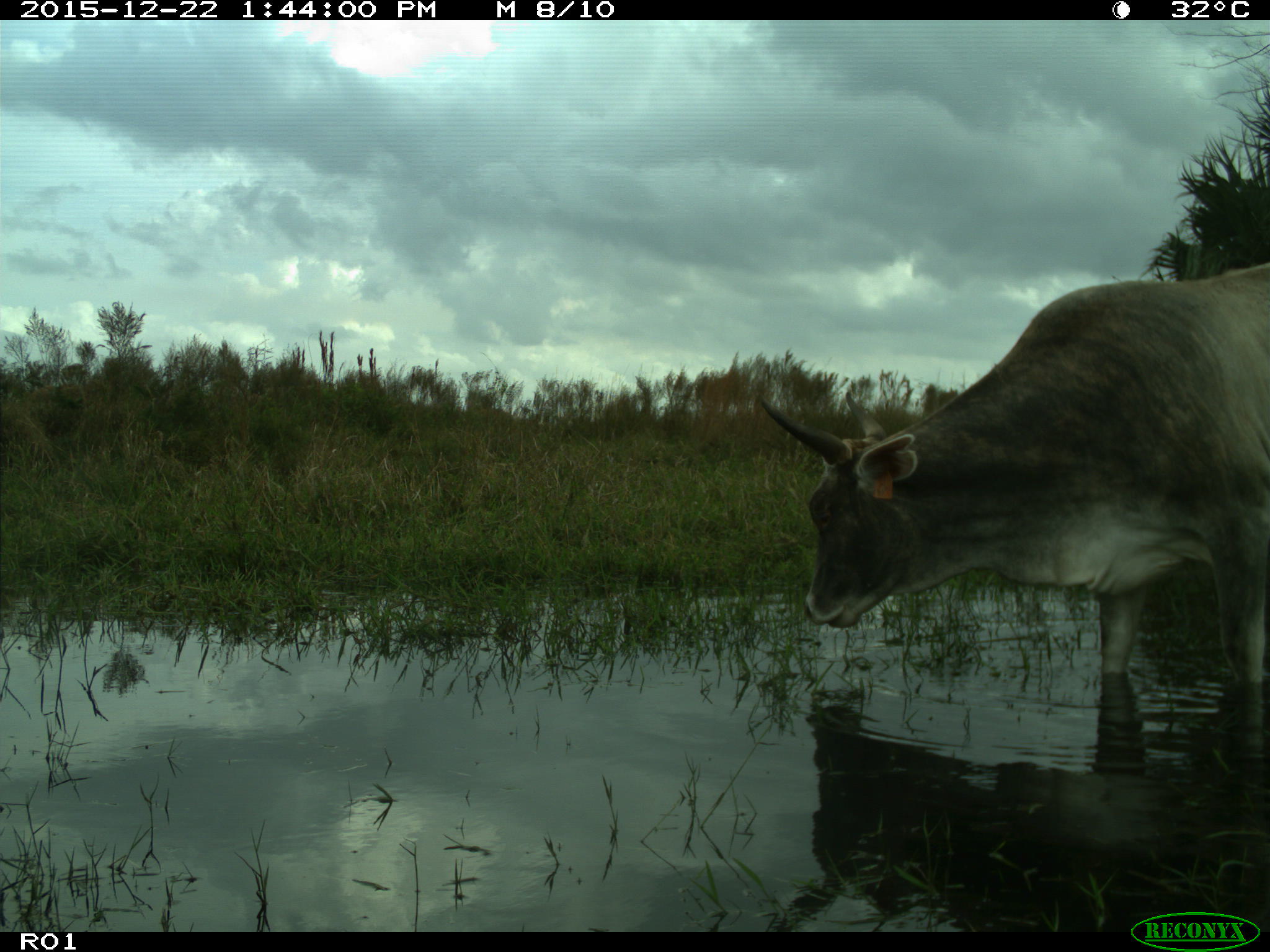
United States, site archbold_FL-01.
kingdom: Animalia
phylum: Chordata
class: Mammalia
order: Artiodactyla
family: Bovidae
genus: Bos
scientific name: Bos taurus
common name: domestic cow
Bos taurus (domestic cow).